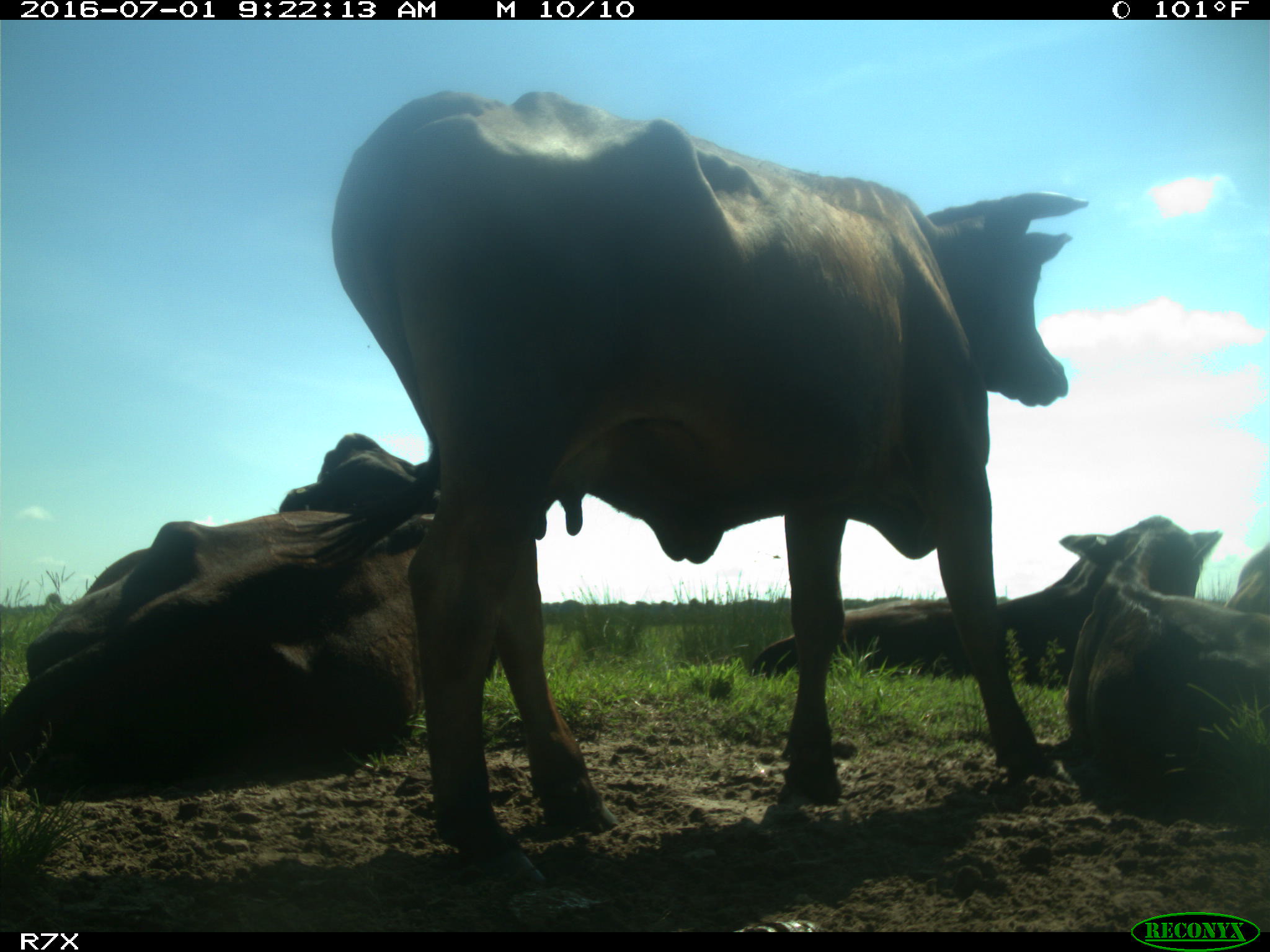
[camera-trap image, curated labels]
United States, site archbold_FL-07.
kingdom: Animalia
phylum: Chordata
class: Mammalia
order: Artiodactyla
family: Bovidae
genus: Bos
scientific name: Bos taurus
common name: domestic cow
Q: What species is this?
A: Bos taurus (domestic cow).